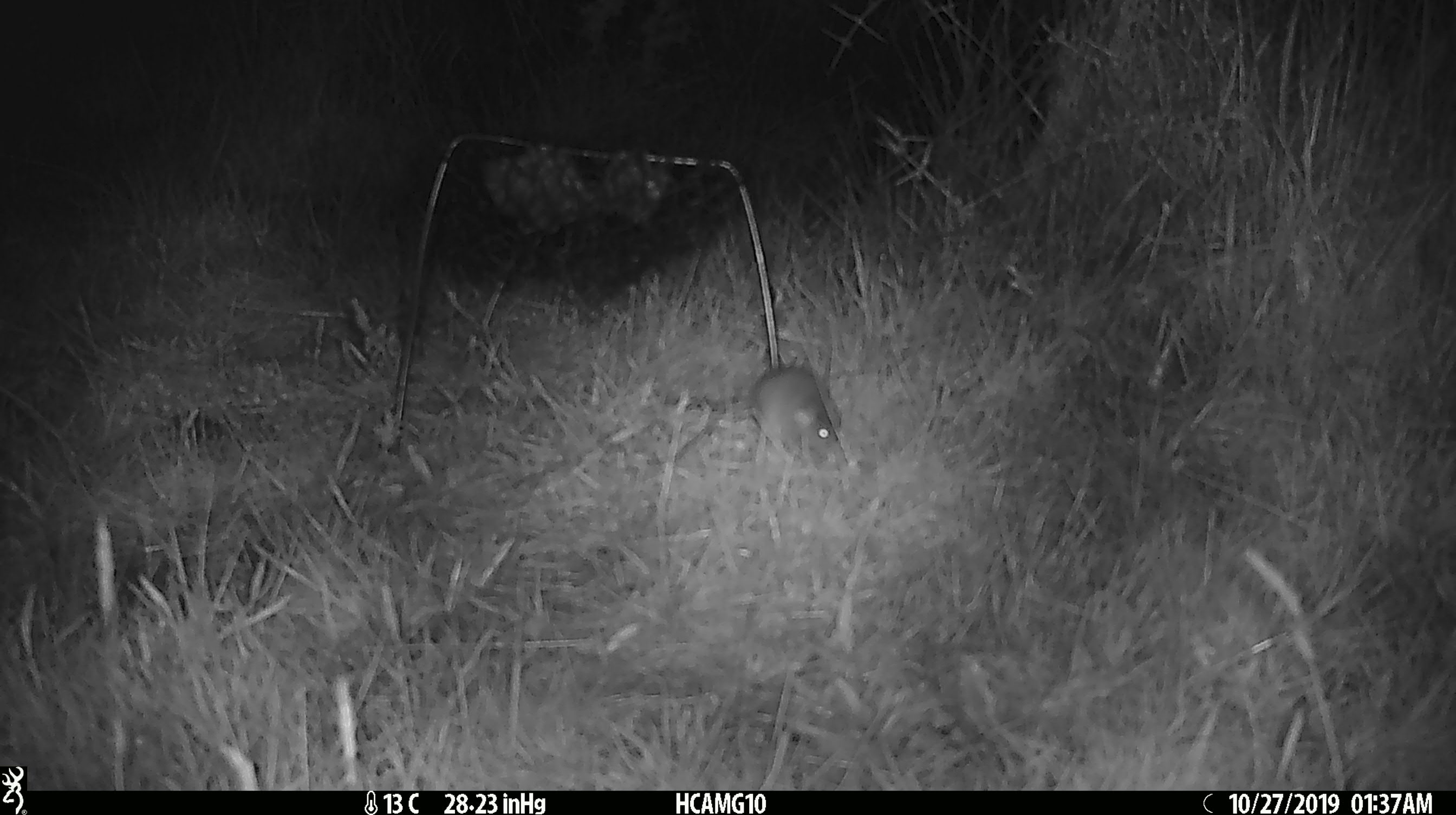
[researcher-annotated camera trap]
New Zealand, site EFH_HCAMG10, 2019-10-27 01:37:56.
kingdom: Animalia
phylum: Chordata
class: Mammalia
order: Rodentia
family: Muridae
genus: Mus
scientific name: Mus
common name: mouse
Mouse (Mus).